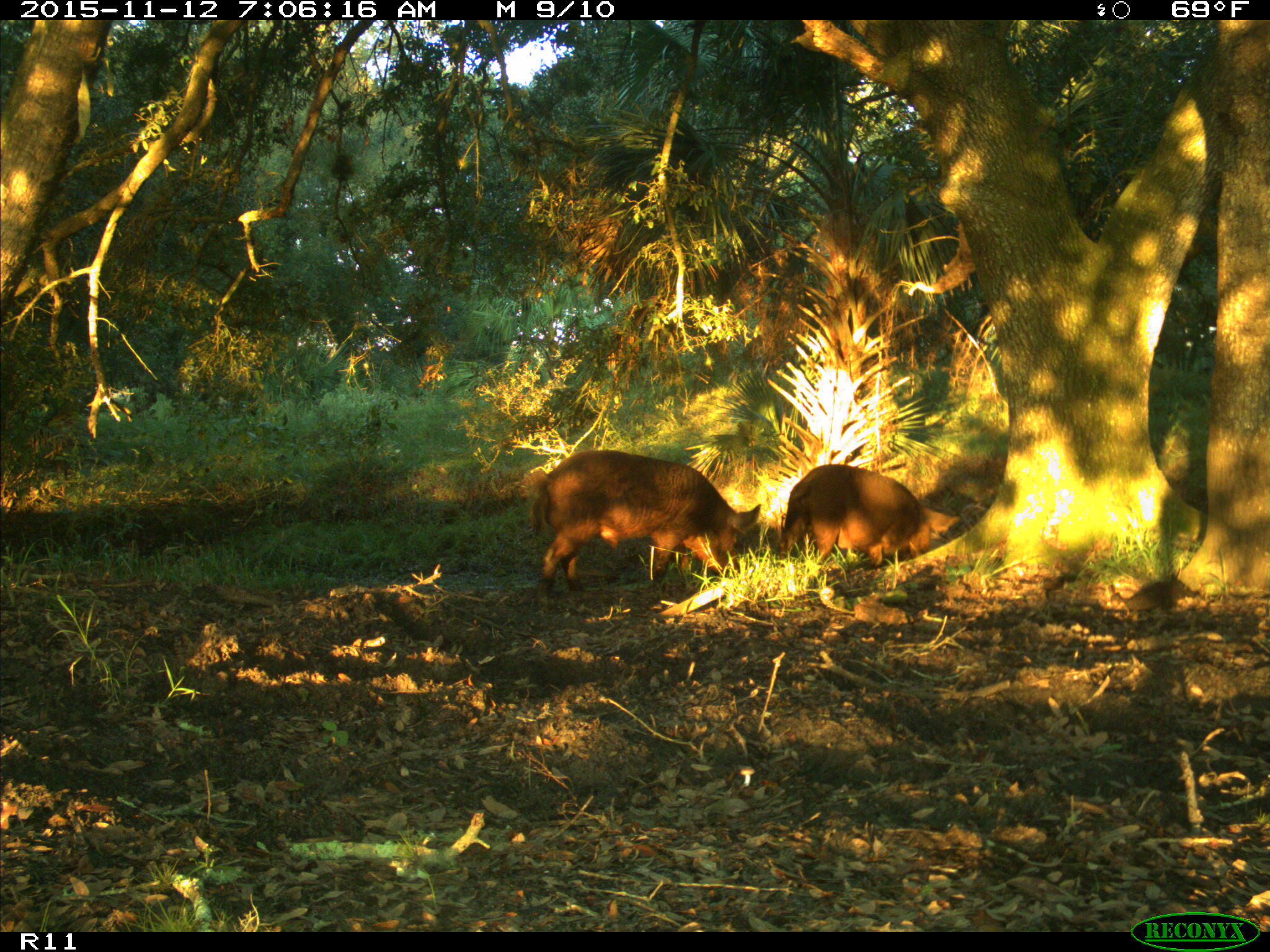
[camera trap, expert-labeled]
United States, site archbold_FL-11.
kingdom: Animalia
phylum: Chordata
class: Mammalia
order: Artiodactyla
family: Suidae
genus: Sus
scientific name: Sus scrofa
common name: wild boar